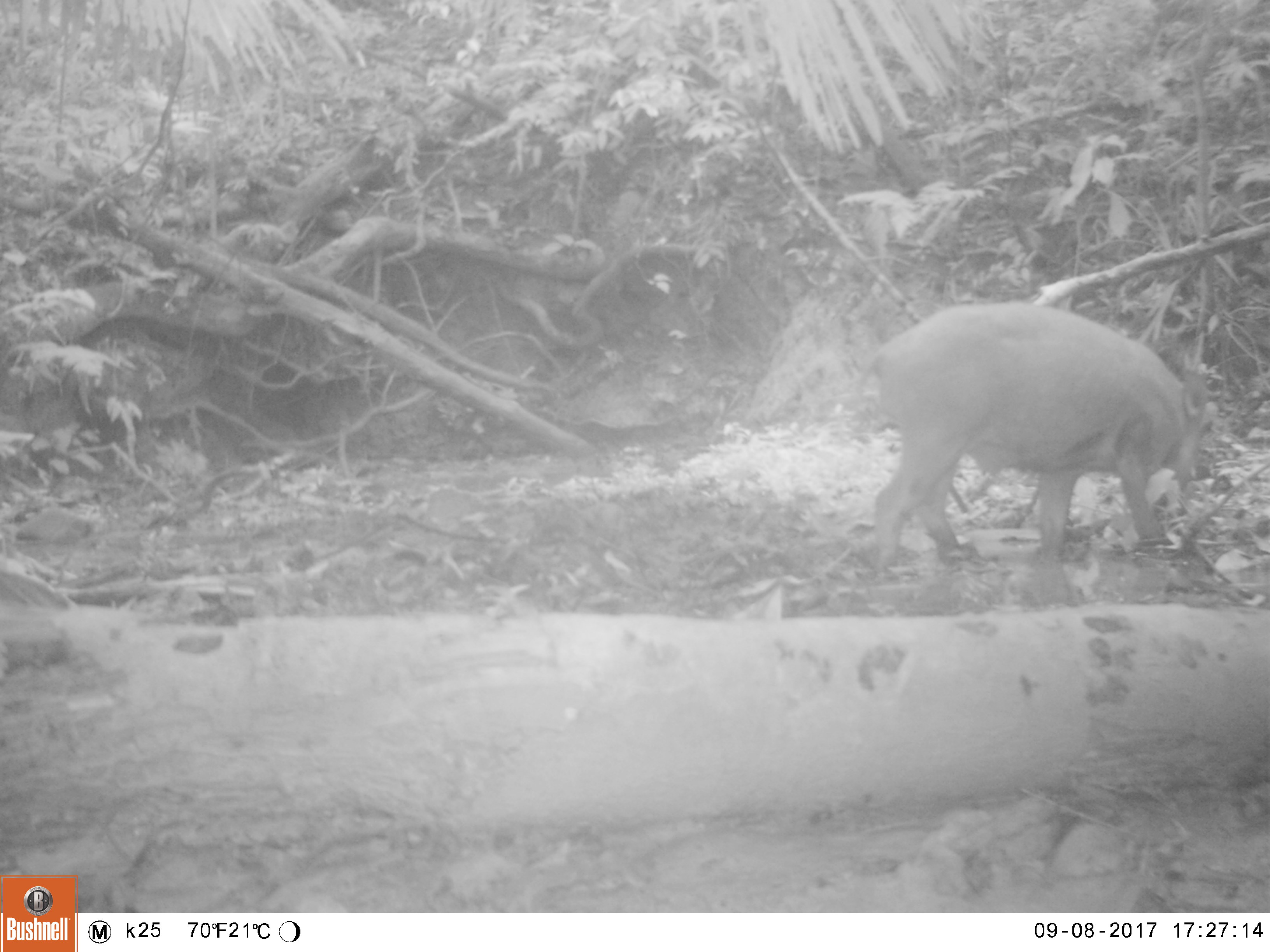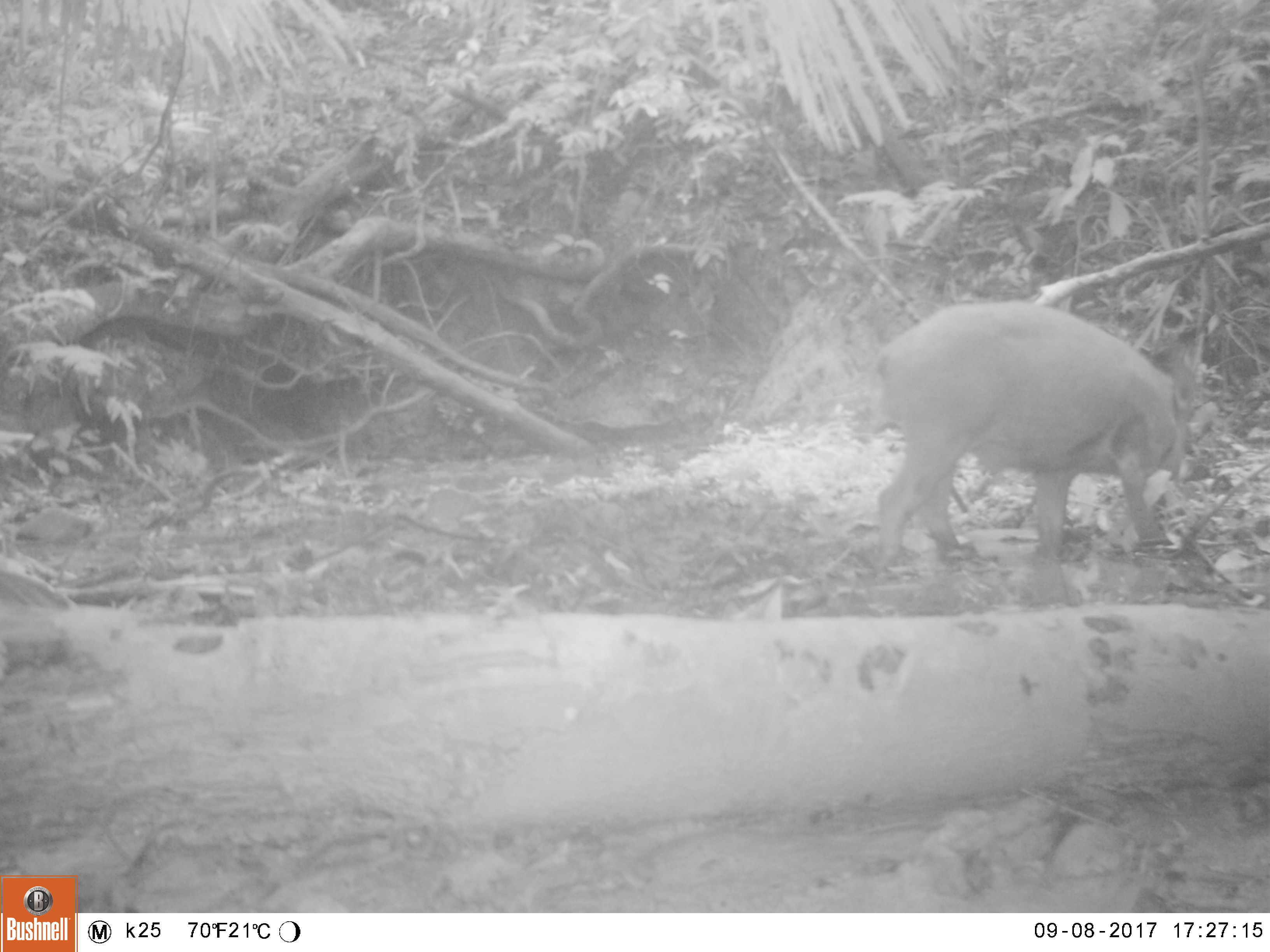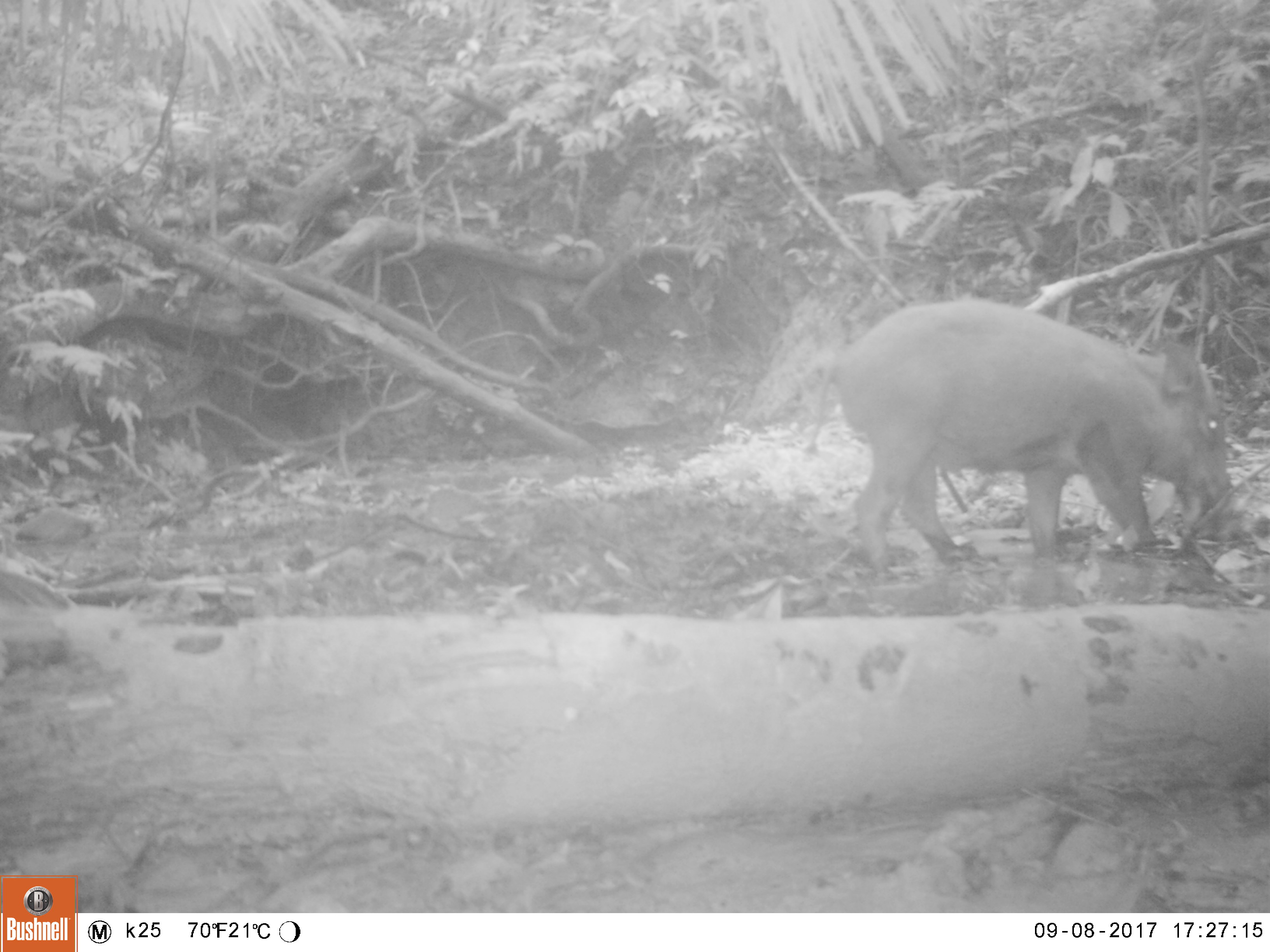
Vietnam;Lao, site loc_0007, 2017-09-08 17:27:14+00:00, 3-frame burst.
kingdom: Animalia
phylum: Chordata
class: Mammalia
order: Artiodactyla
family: Suidae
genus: Sus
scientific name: Sus scrofa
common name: eurasian wild pig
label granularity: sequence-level